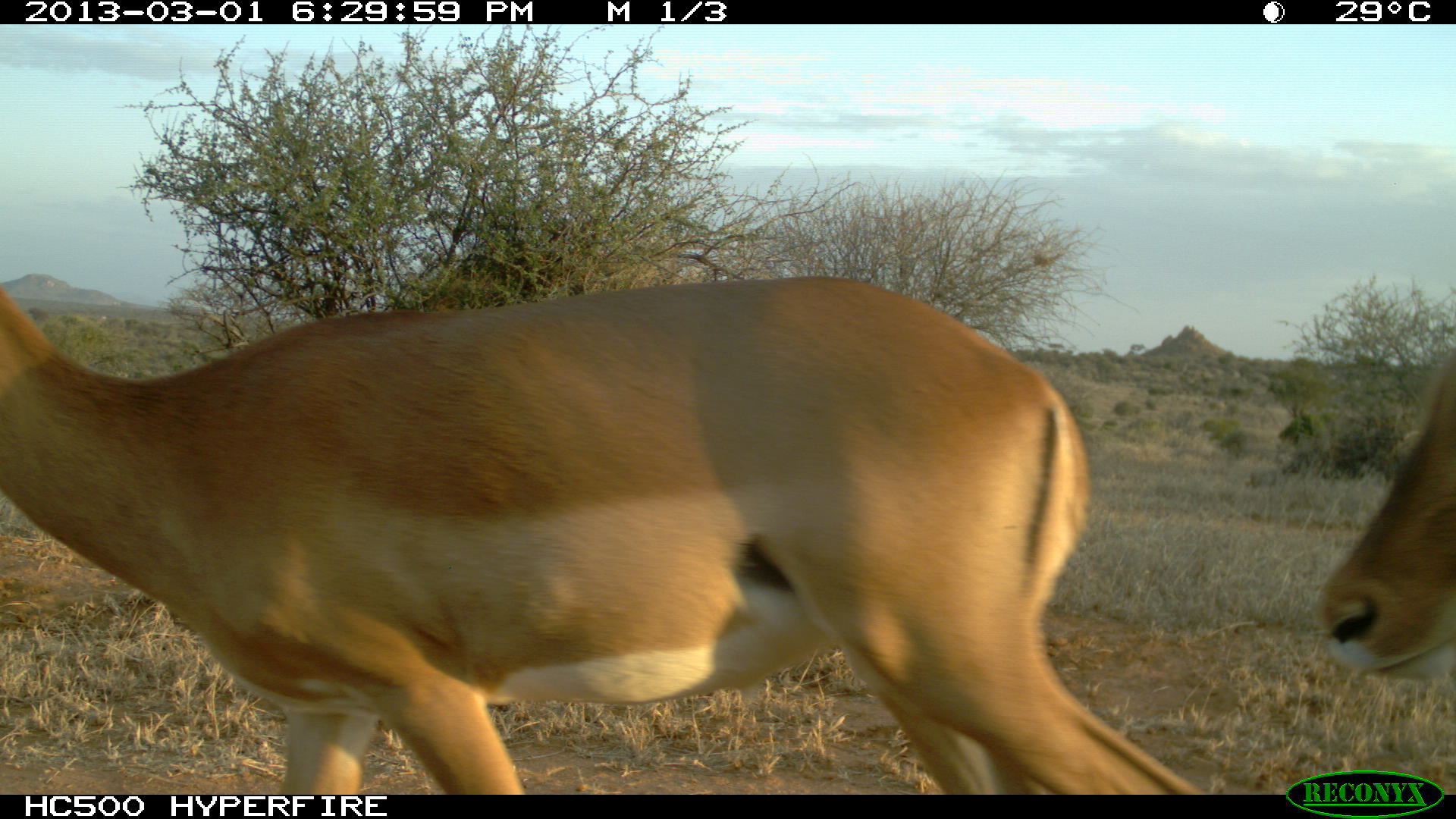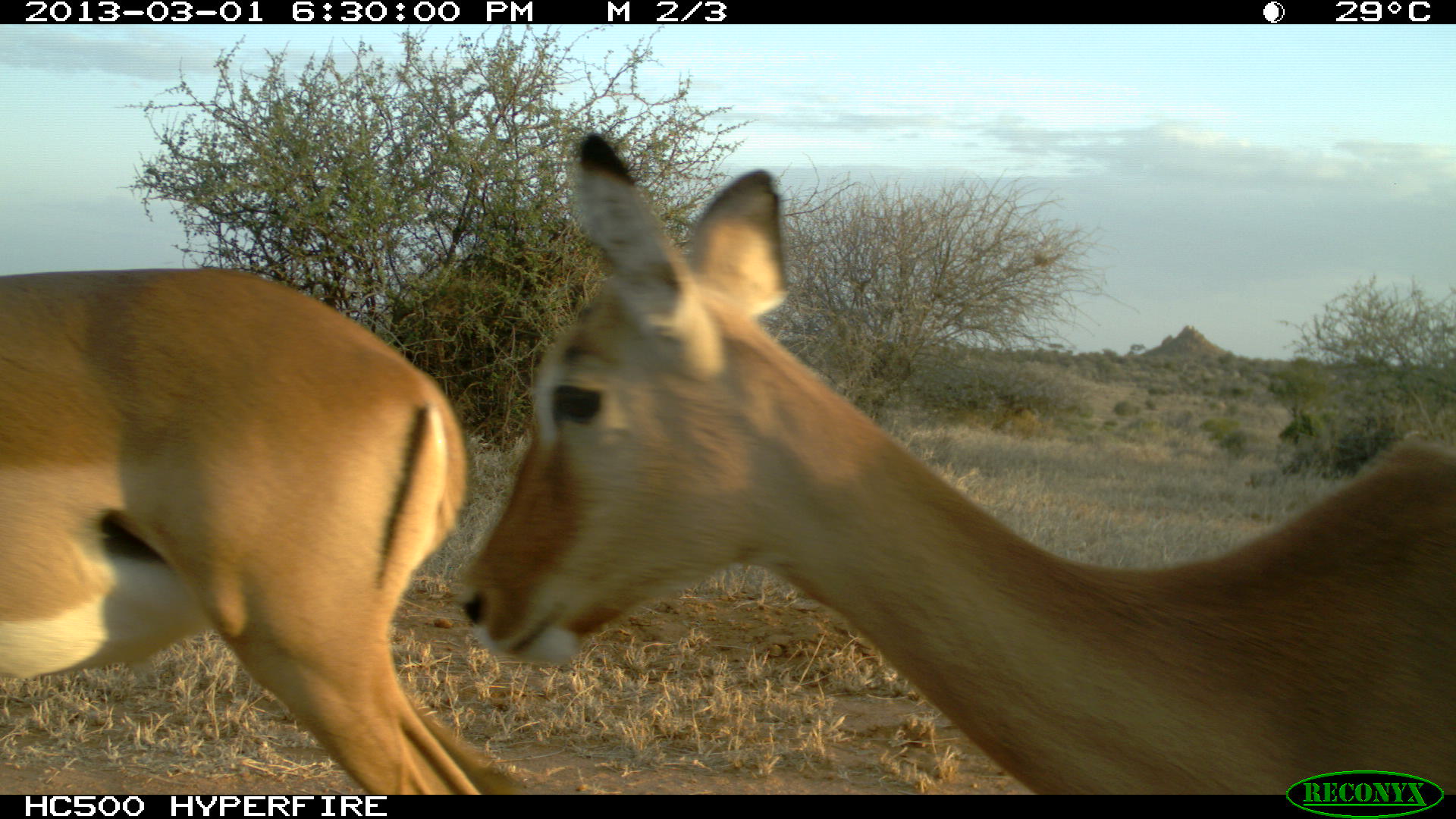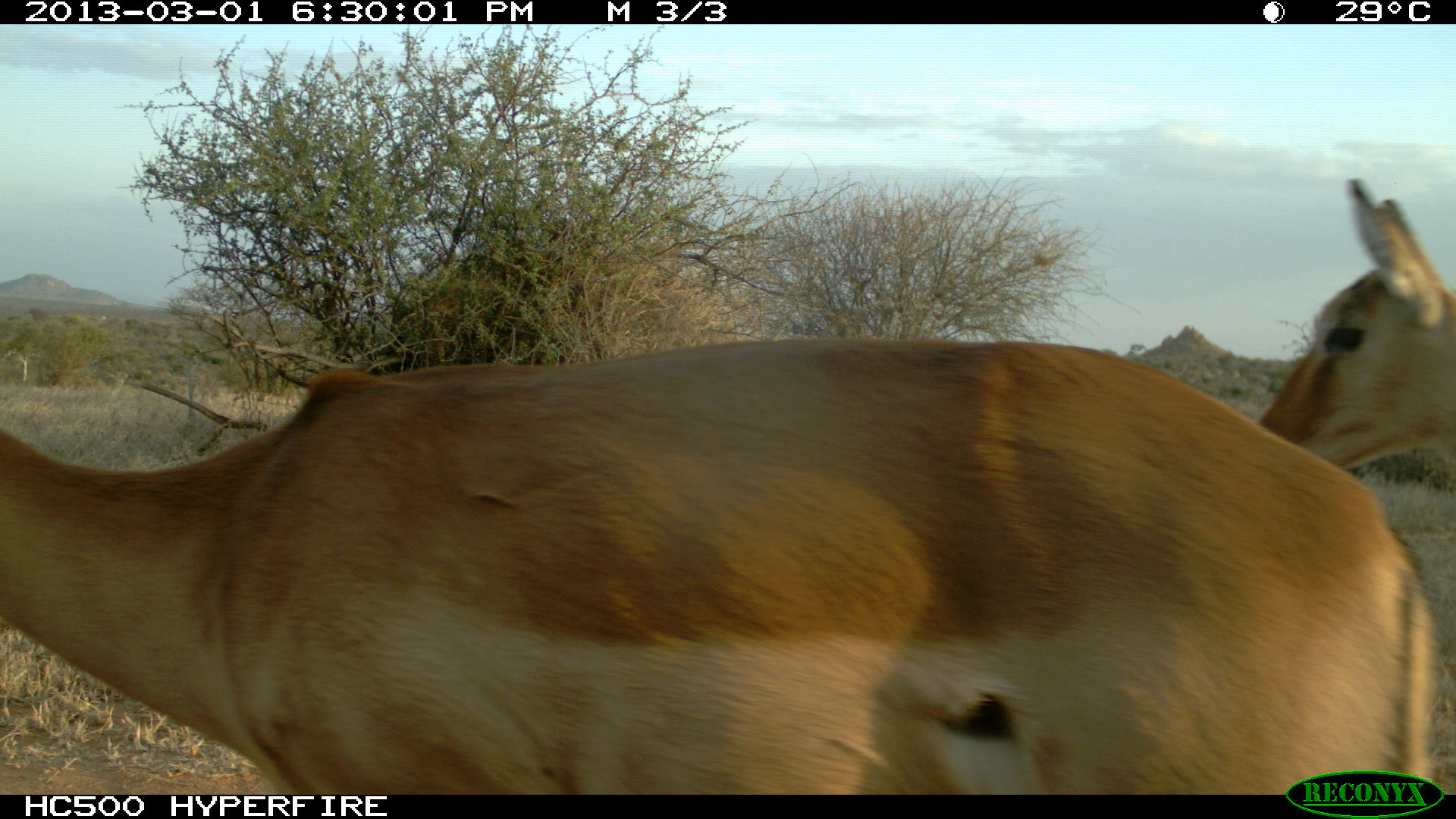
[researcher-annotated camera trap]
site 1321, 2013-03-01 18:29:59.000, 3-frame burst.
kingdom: Animalia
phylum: Chordata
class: Mammalia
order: Artiodactyla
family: Bovidae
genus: Aepyceros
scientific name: Aepyceros melampus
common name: impala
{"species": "Aepyceros melampus (impala)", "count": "2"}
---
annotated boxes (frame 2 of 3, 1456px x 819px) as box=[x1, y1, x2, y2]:
aepyceros melampus: box=[463, 124, 1456, 795]; box=[0, 265, 525, 793]